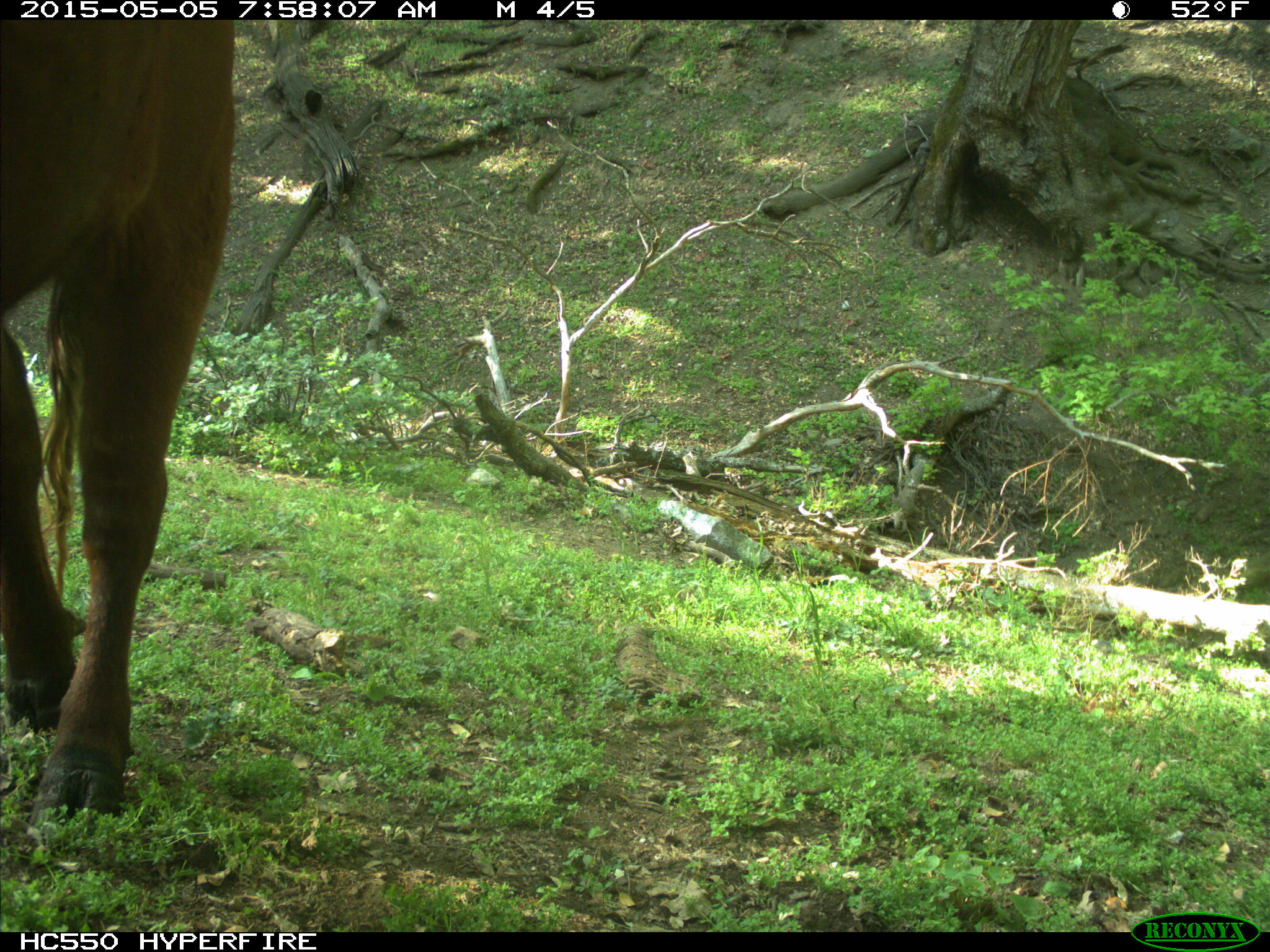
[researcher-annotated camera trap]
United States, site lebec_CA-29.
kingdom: Animalia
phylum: Chordata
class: Mammalia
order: Artiodactyla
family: Bovidae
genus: Bos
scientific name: Bos taurus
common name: domestic cow